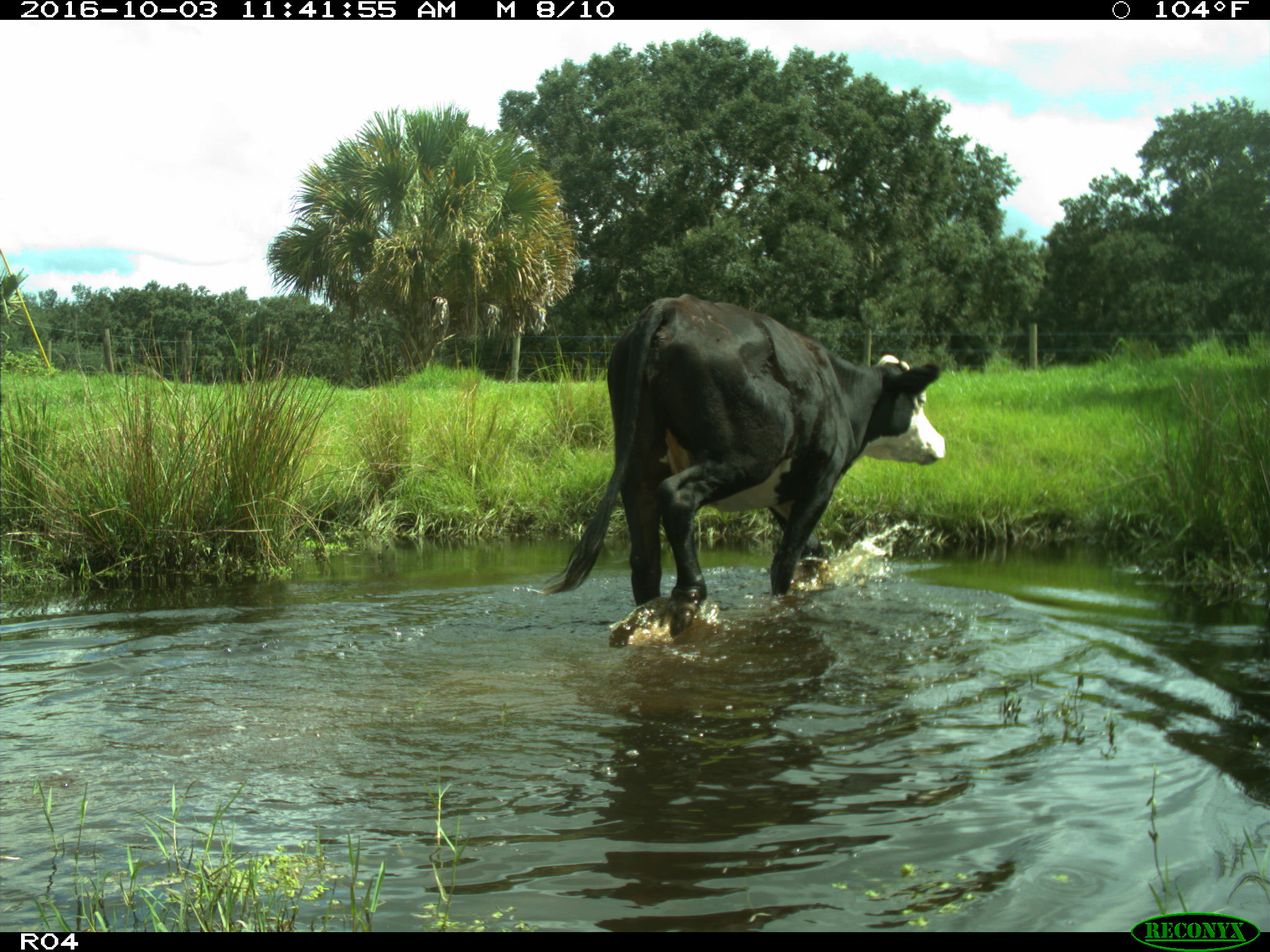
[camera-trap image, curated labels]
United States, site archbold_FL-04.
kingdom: Animalia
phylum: Chordata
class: Mammalia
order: Artiodactyla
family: Bovidae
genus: Bos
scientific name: Bos taurus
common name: domestic cow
Bos taurus (domestic cow).